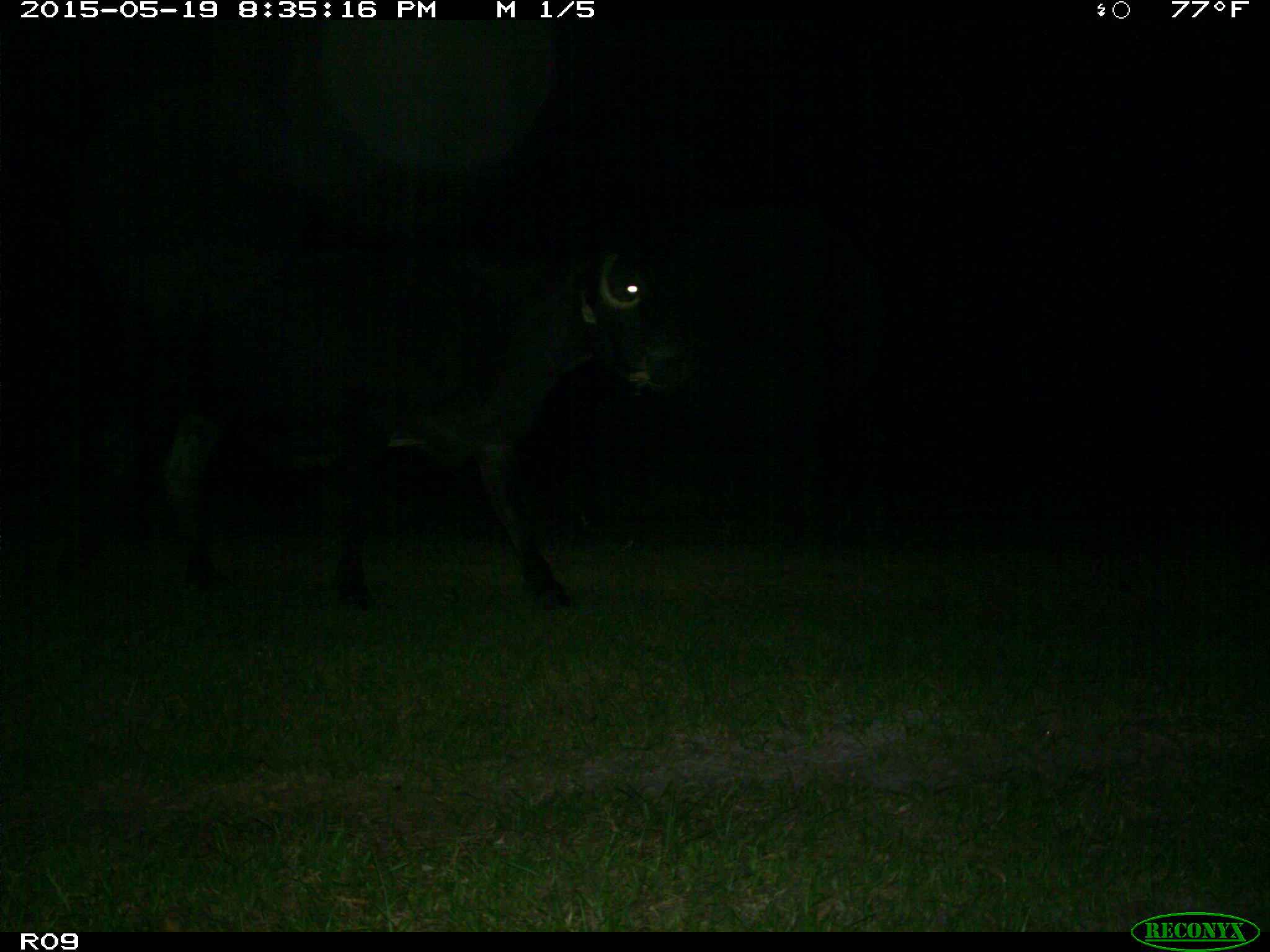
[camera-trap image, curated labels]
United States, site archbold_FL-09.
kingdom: Animalia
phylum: Chordata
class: Mammalia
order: Artiodactyla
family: Bovidae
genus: Bos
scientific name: Bos taurus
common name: domestic cow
Bos taurus (domestic cow).